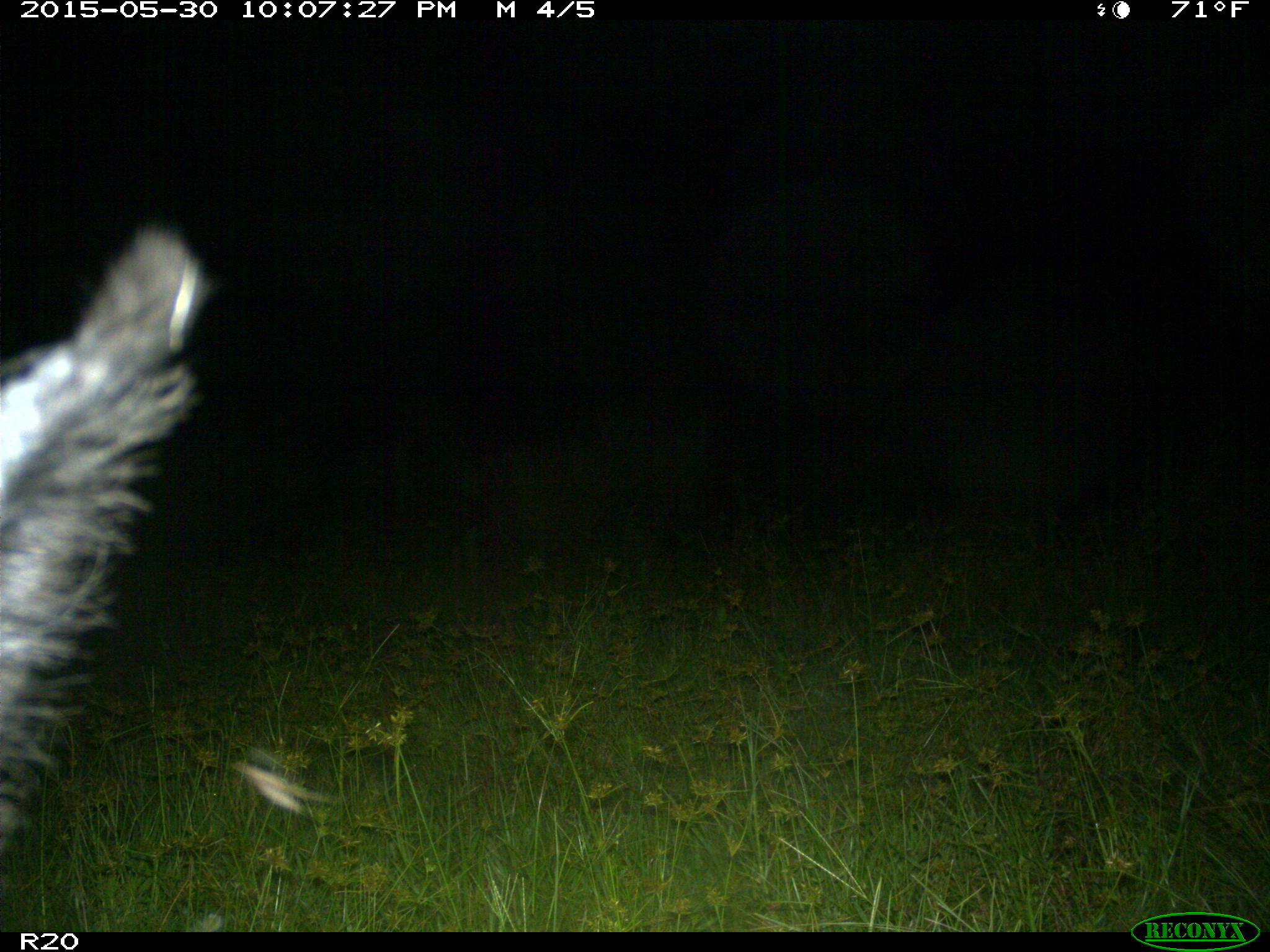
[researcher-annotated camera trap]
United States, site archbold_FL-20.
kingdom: Animalia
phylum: Chordata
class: Mammalia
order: Artiodactyla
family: Suidae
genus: Sus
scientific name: Sus scrofa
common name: wild boar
Sus scrofa (wild boar).